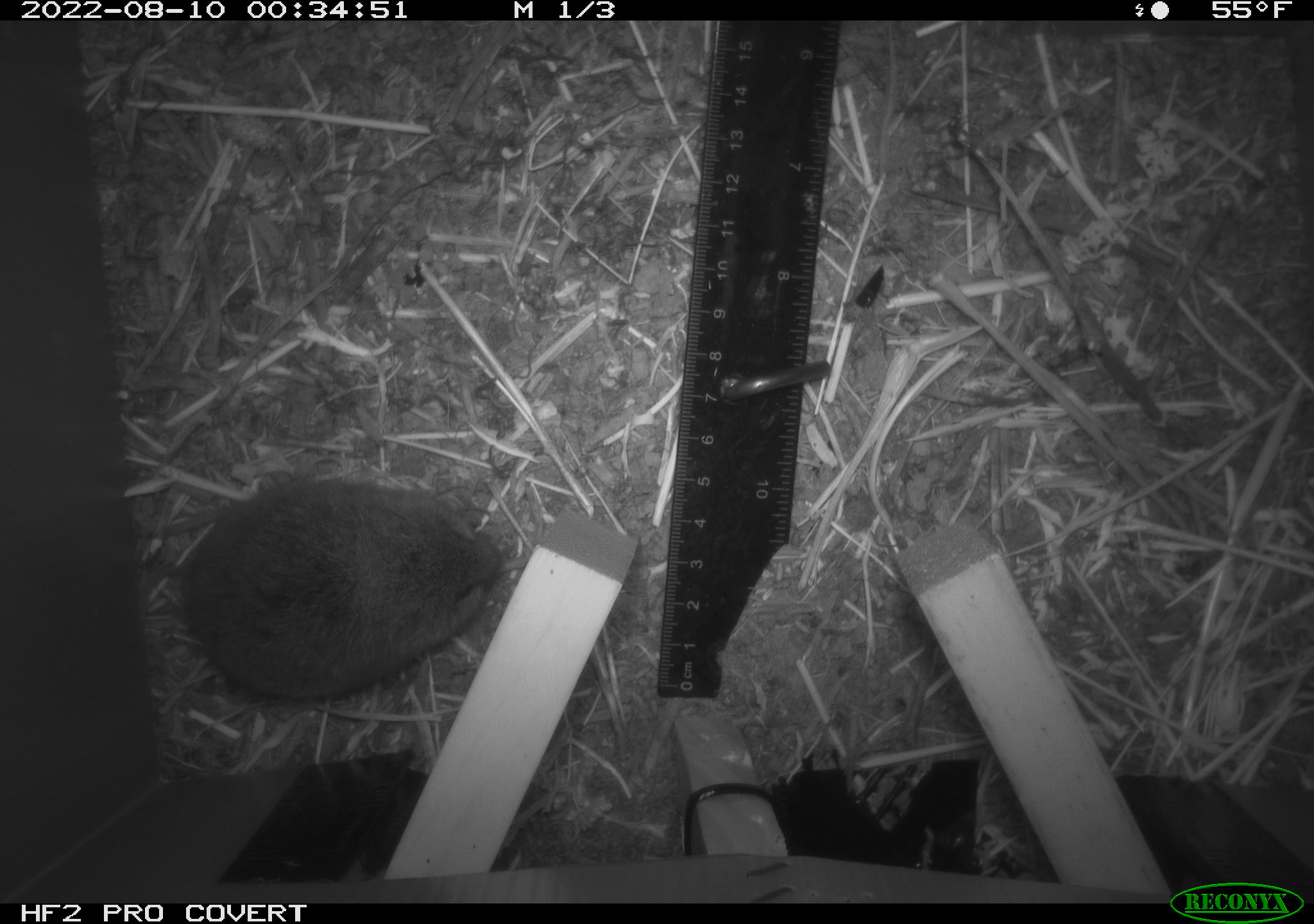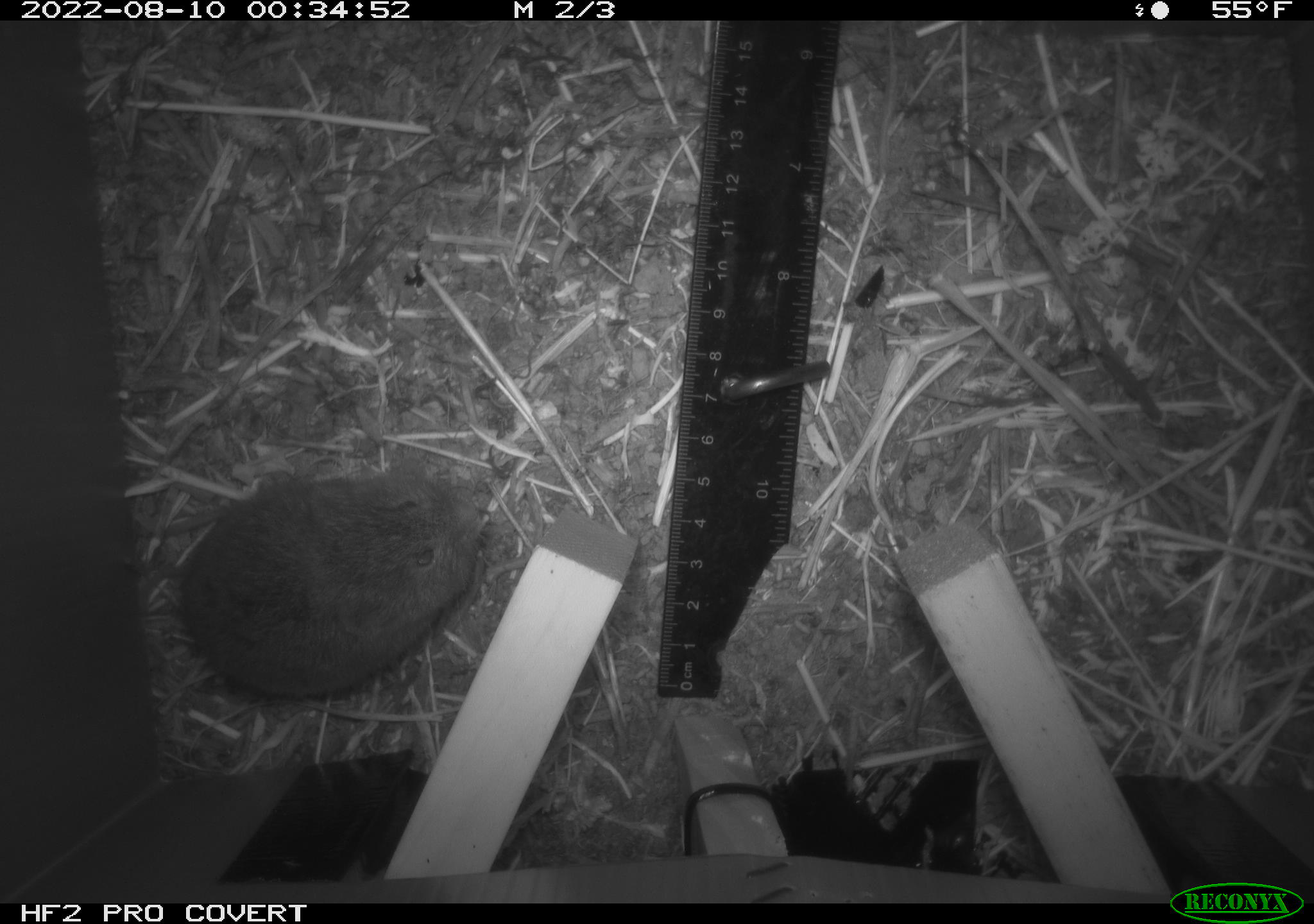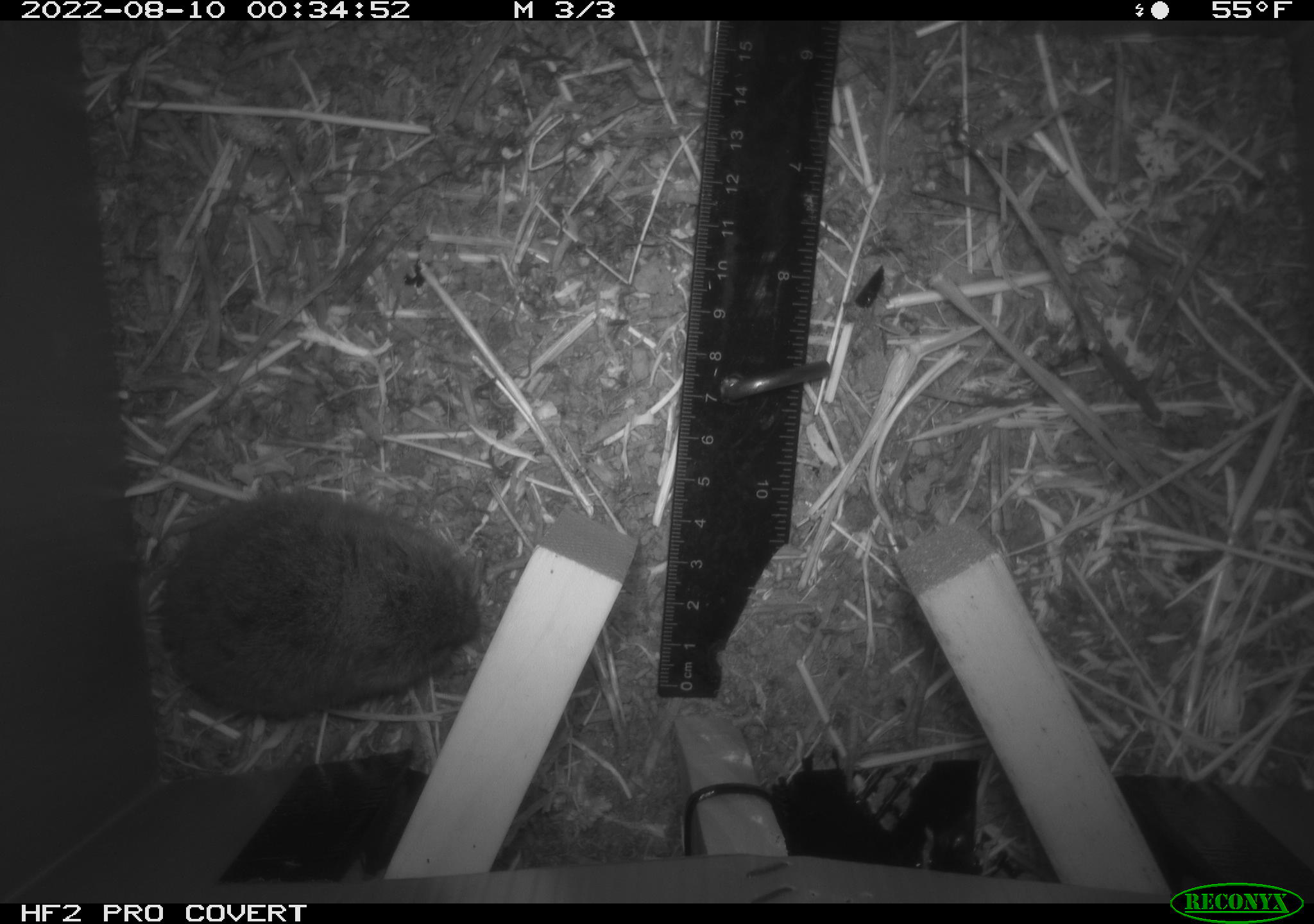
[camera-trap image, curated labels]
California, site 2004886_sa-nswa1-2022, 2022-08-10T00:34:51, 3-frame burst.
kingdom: Animalia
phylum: Chordata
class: Mammalia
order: Rodentia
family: Cricetidae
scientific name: Cricetidae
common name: hamsters, voles, lemmings, and allies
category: cricetidae family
Cricetidae family (hamsters, voles, lemmings, and allies) (Cricetidae).